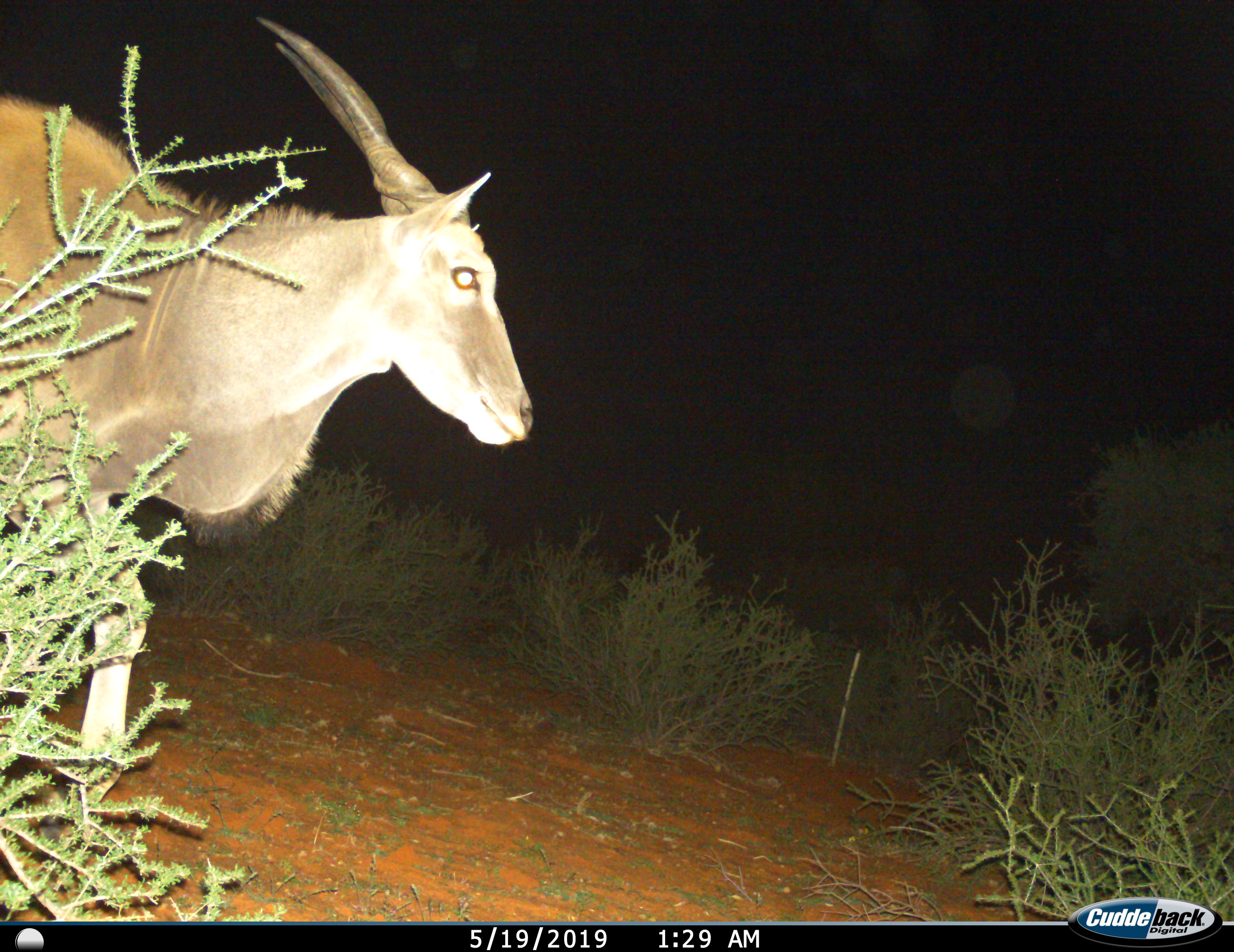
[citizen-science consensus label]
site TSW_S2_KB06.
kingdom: Animalia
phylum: Chordata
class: Mammalia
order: Artiodactyla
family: Bovidae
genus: Tragelaphus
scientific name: Tragelaphus oryx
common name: eland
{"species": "eland (Tragelaphus oryx)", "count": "1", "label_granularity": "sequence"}